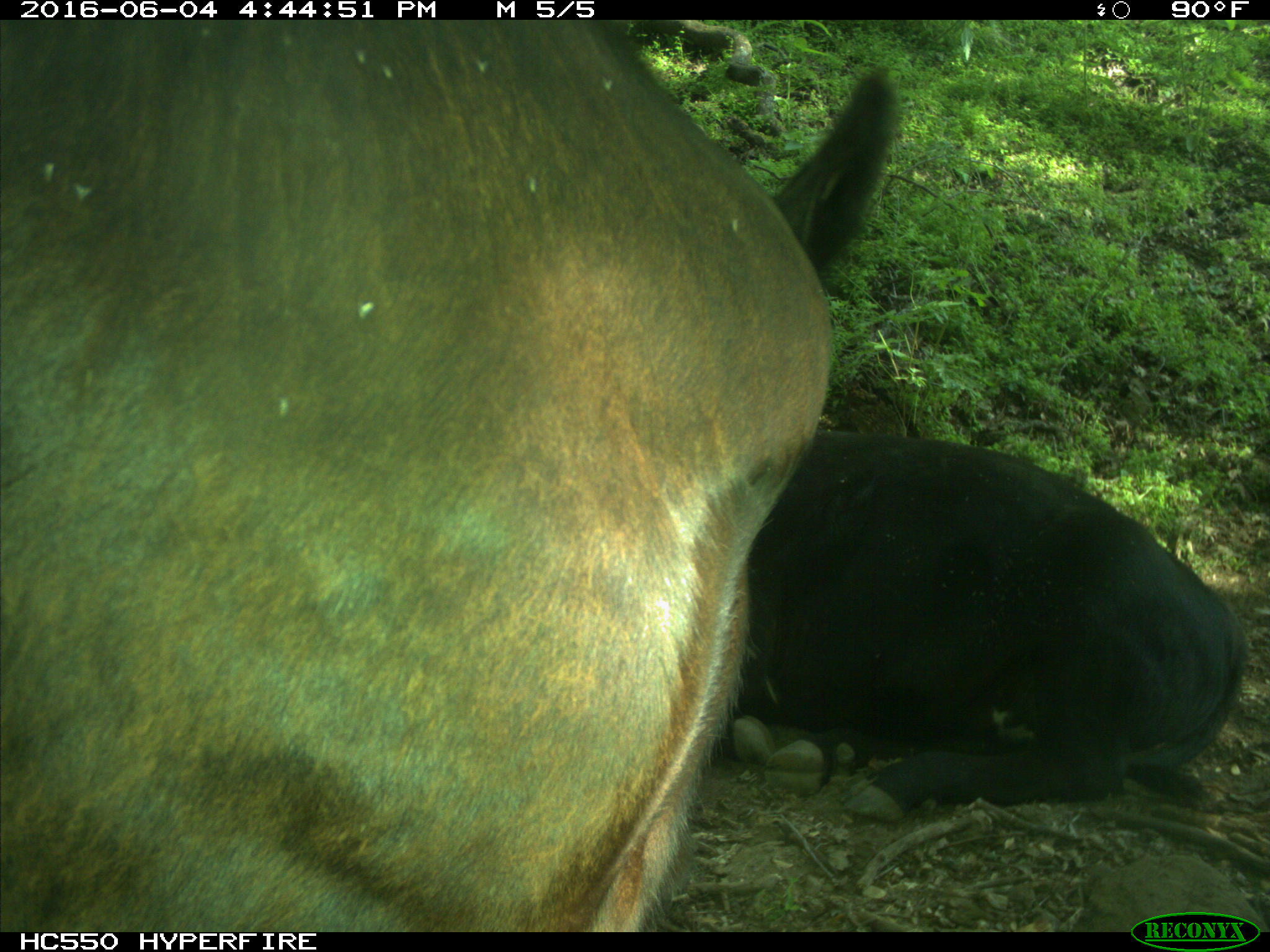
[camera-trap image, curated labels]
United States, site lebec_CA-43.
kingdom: Animalia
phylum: Chordata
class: Mammalia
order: Artiodactyla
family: Bovidae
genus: Bos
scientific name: Bos taurus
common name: domestic cow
Bos taurus (domestic cow).